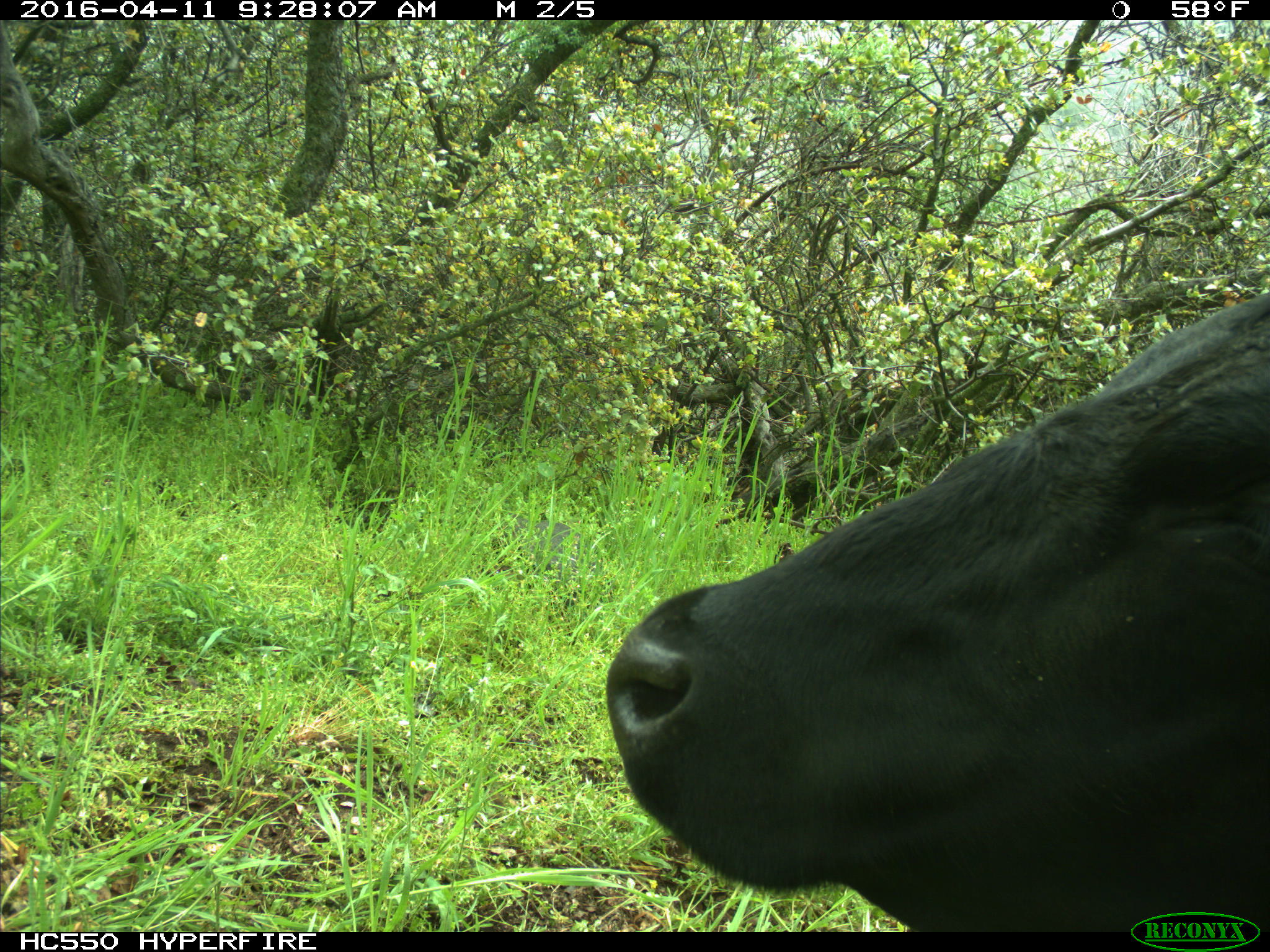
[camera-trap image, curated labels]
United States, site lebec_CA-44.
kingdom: Animalia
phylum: Chordata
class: Mammalia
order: Artiodactyla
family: Bovidae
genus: Bos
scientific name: Bos taurus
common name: domestic cow